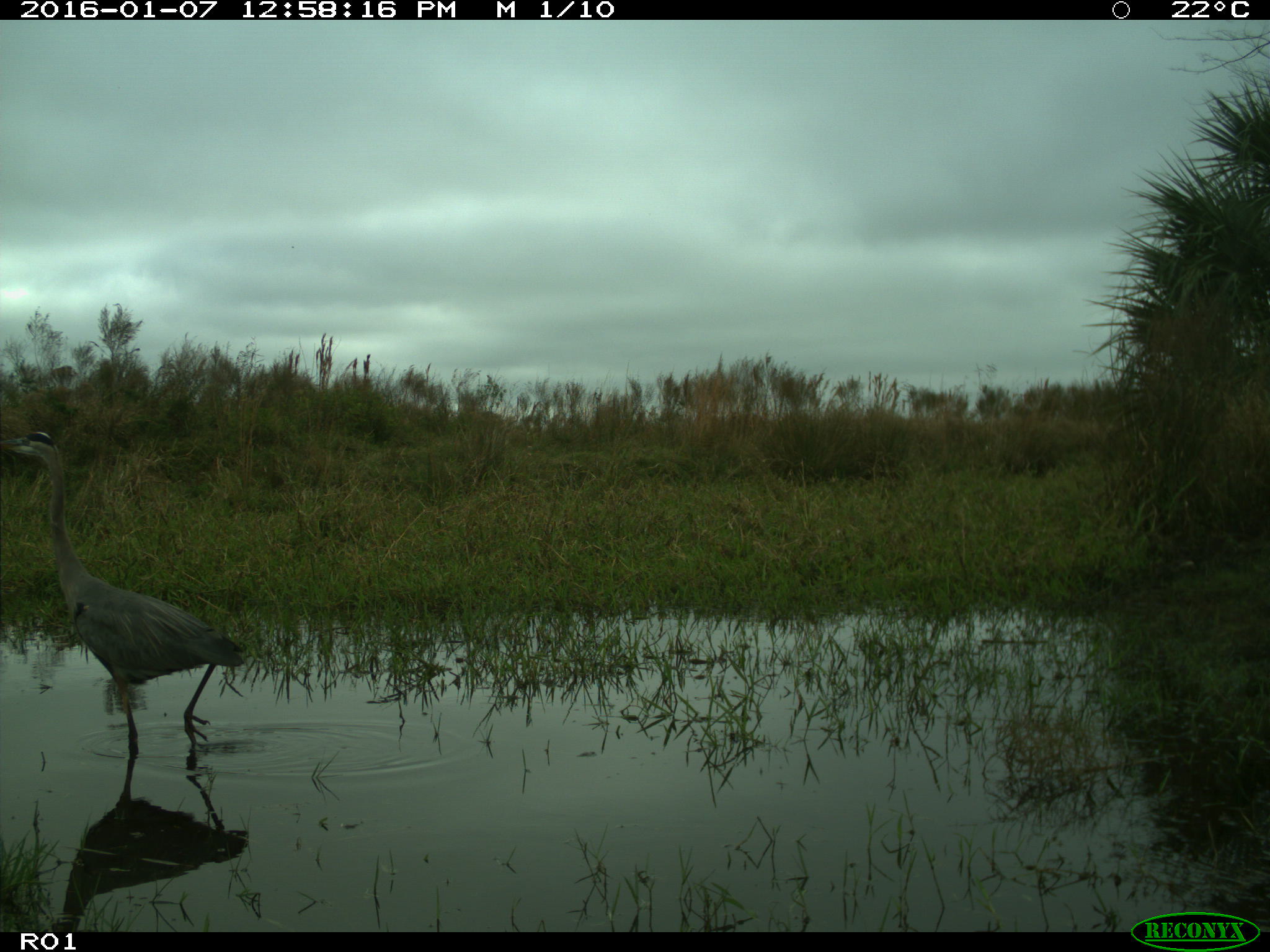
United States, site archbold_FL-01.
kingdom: Animalia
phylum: Chordata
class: Aves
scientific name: Aves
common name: birds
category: unidentified bird